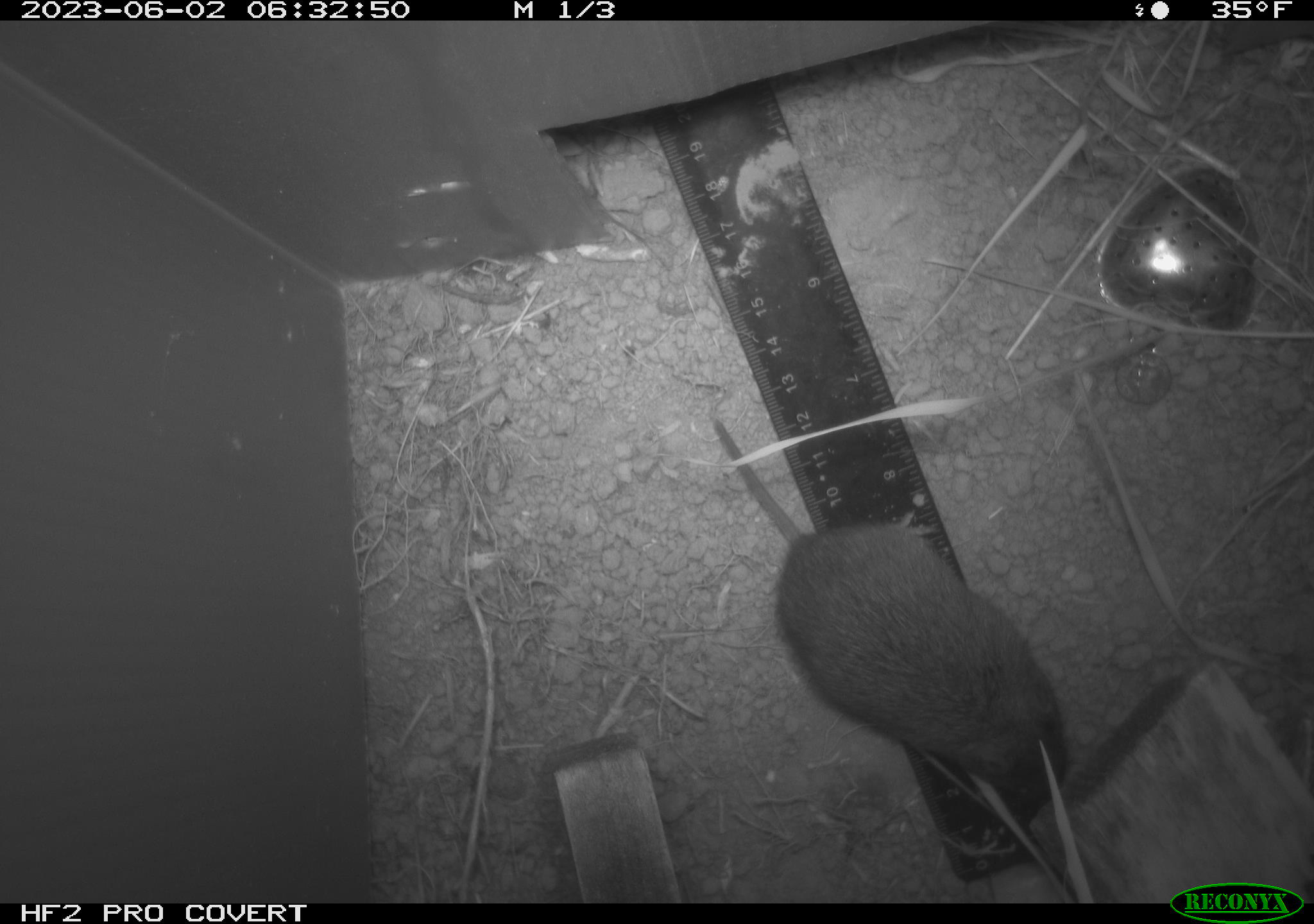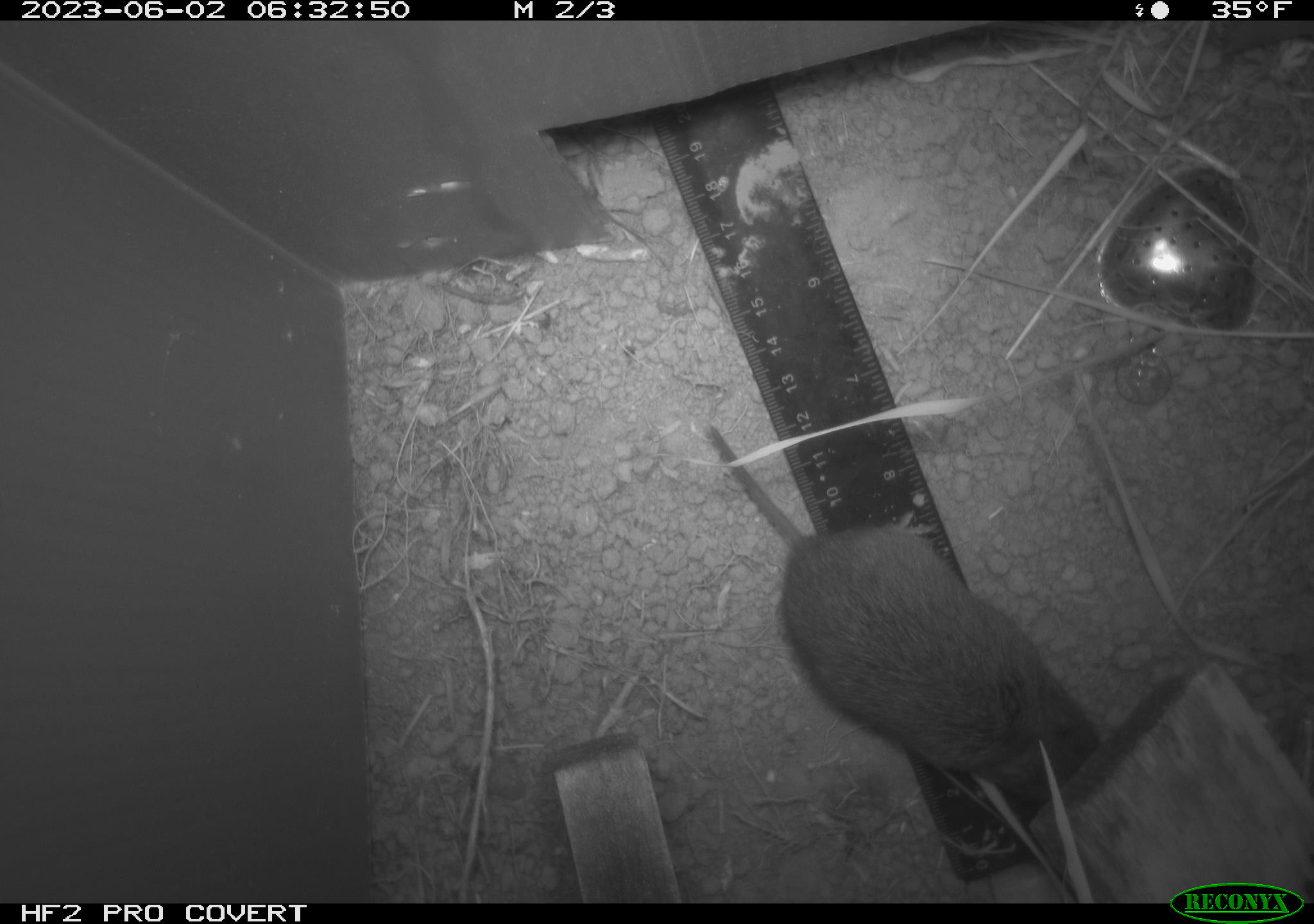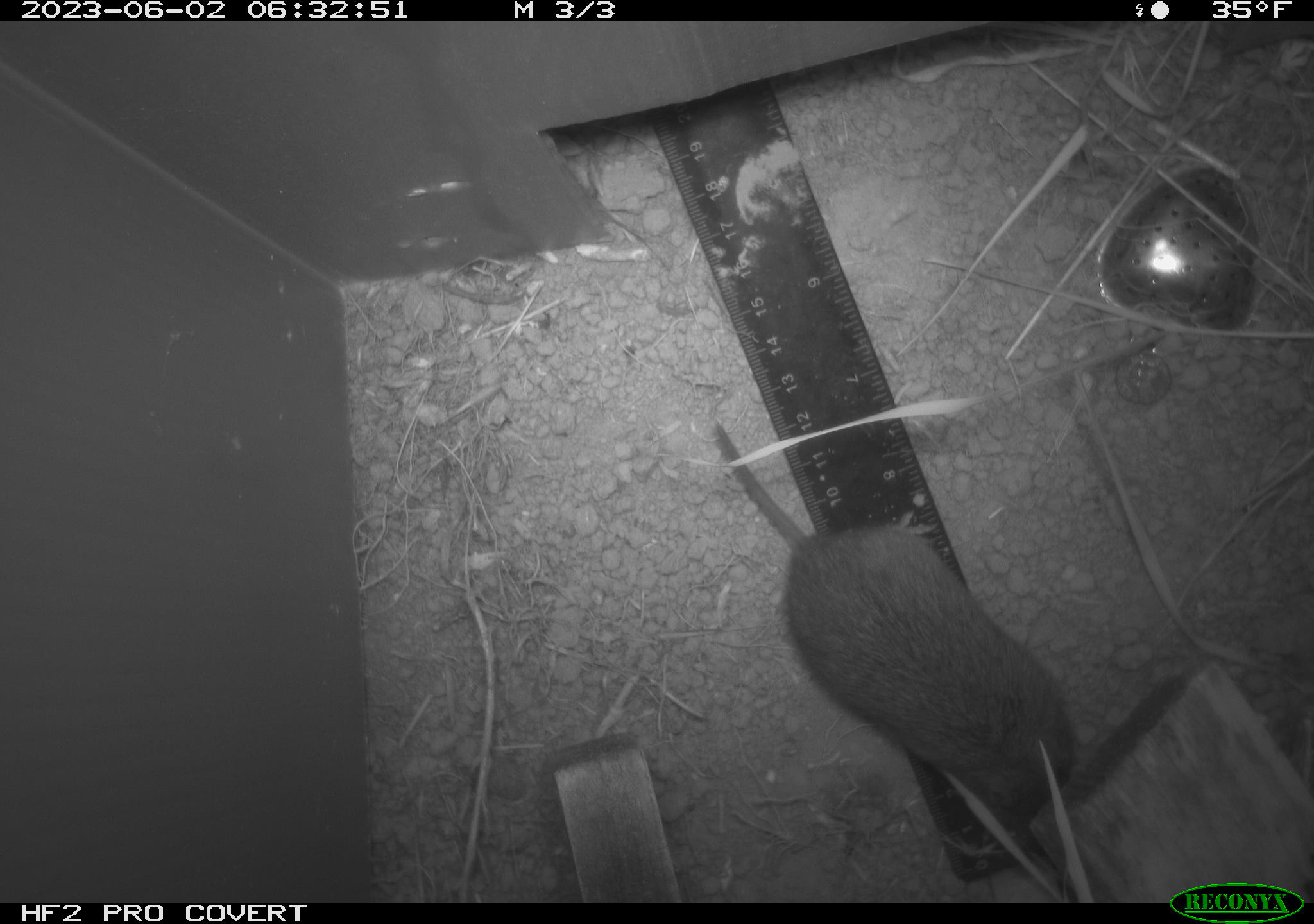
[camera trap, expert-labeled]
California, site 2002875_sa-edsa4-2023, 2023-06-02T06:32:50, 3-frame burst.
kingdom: Animalia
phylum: Chordata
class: Mammalia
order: Rodentia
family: Cricetidae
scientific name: Arvicolinae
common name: voles, lemmings, and muskrats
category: arvicolinae subfamily